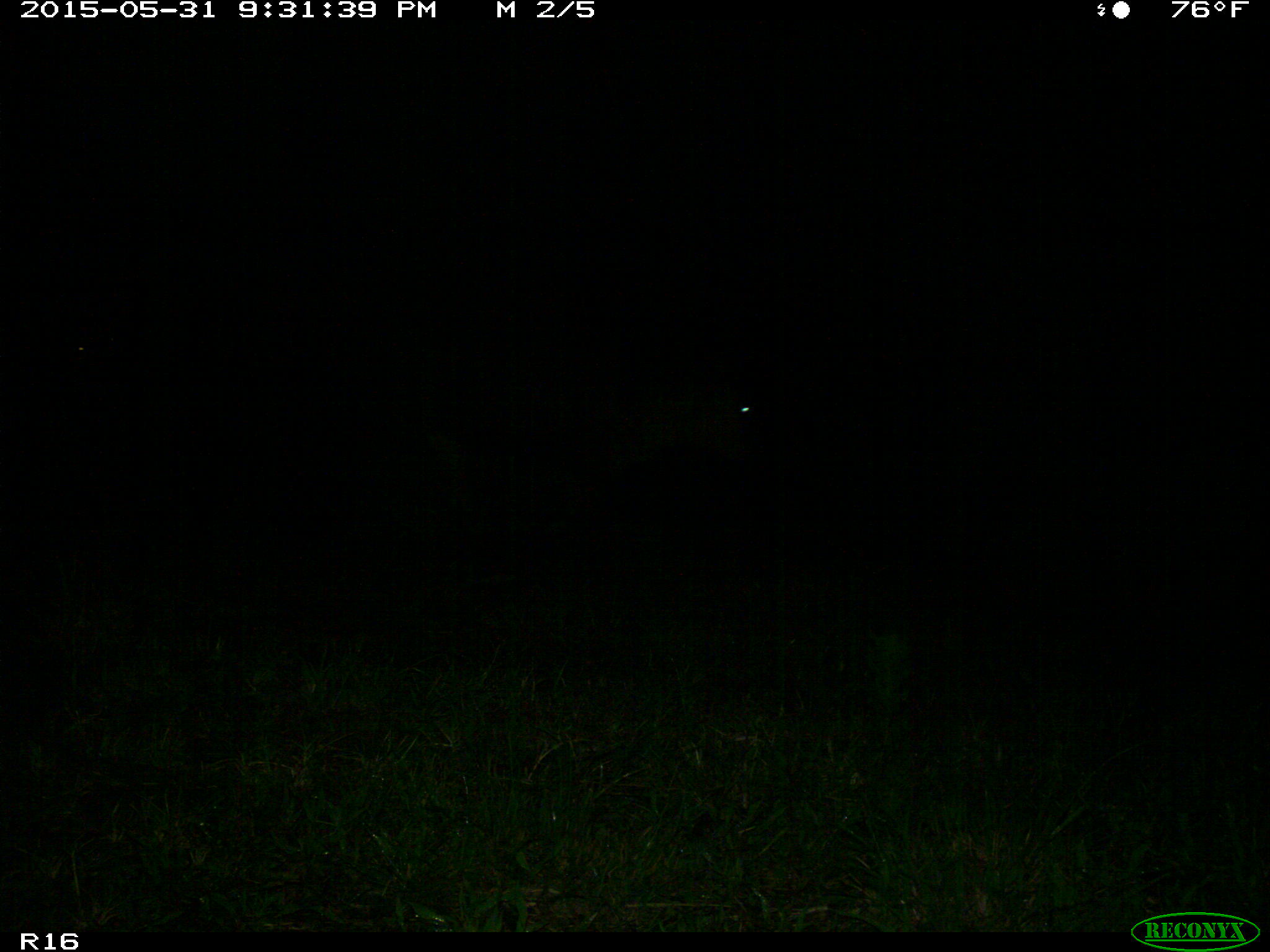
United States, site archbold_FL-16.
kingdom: Animalia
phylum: Chordata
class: Mammalia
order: Artiodactyla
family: Bovidae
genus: Bos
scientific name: Bos taurus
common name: domestic cow